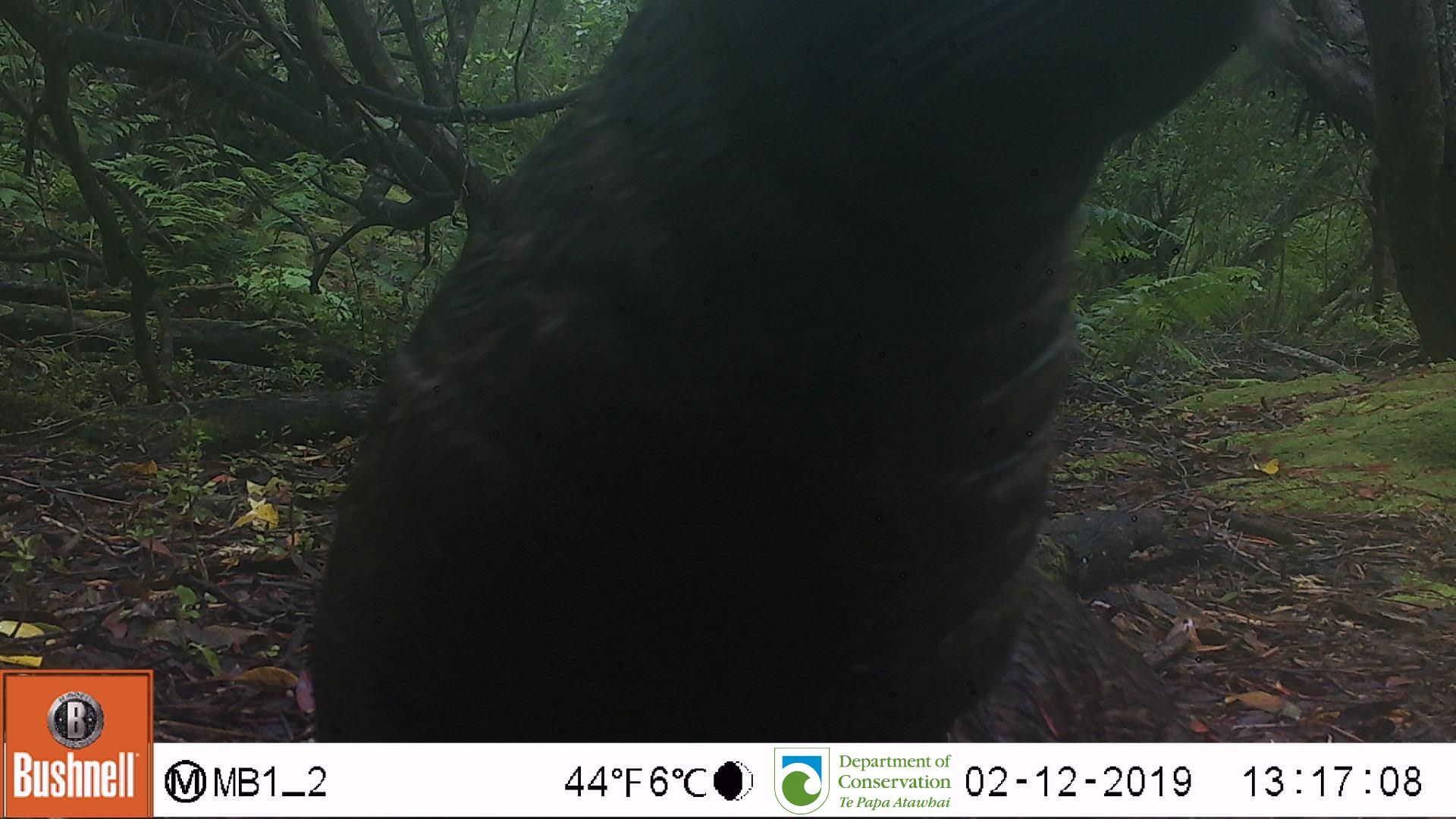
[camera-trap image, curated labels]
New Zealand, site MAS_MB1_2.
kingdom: Animalia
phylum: Chordata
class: Mammalia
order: Carnivora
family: Otariidae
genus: Phocarctos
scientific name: Phocarctos hookeri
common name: new zealand sea lion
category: sealion